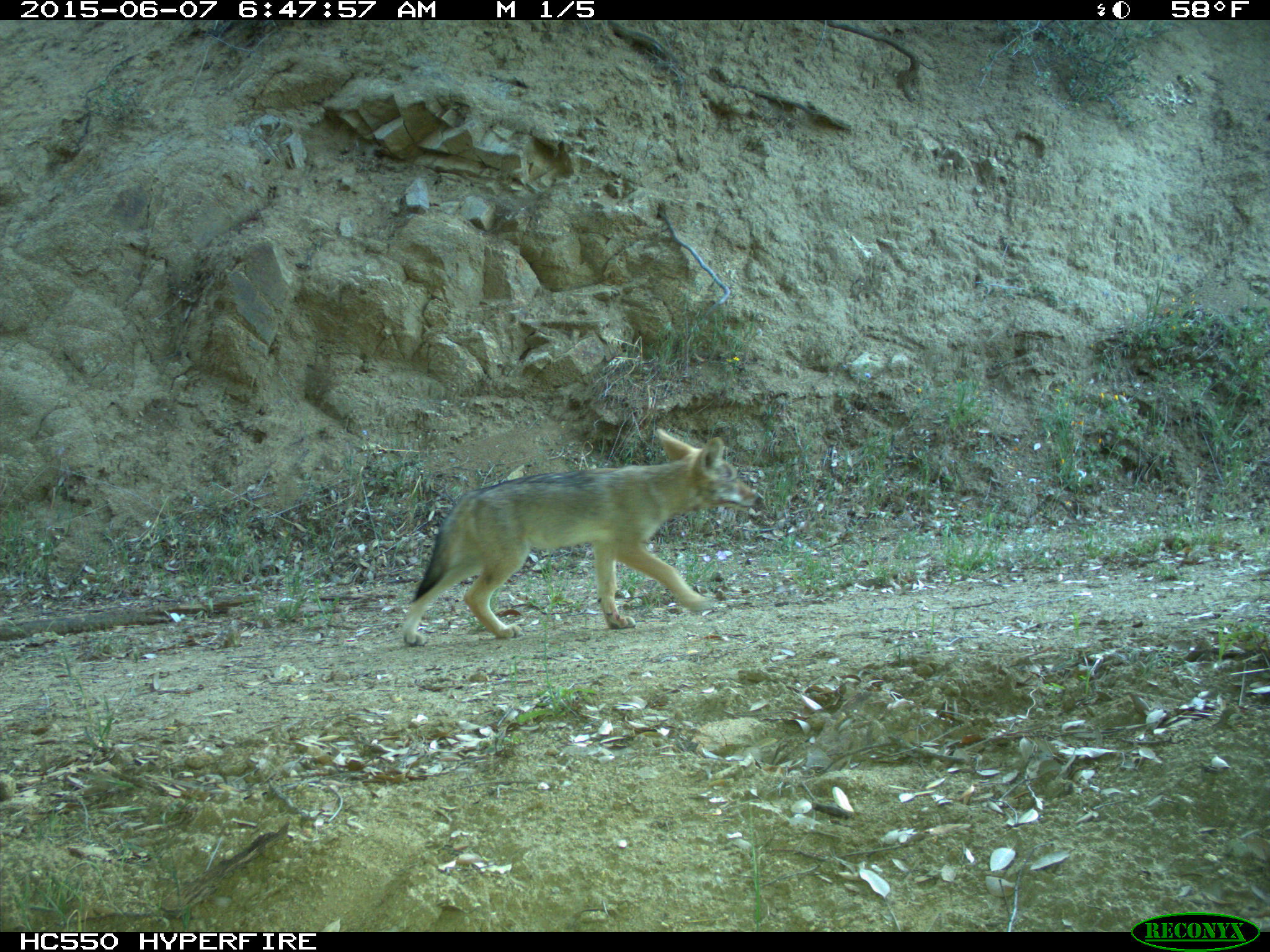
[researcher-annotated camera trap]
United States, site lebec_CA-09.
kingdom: Animalia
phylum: Chordata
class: Mammalia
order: Carnivora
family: Canidae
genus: Canis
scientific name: Canis latrans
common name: coyote